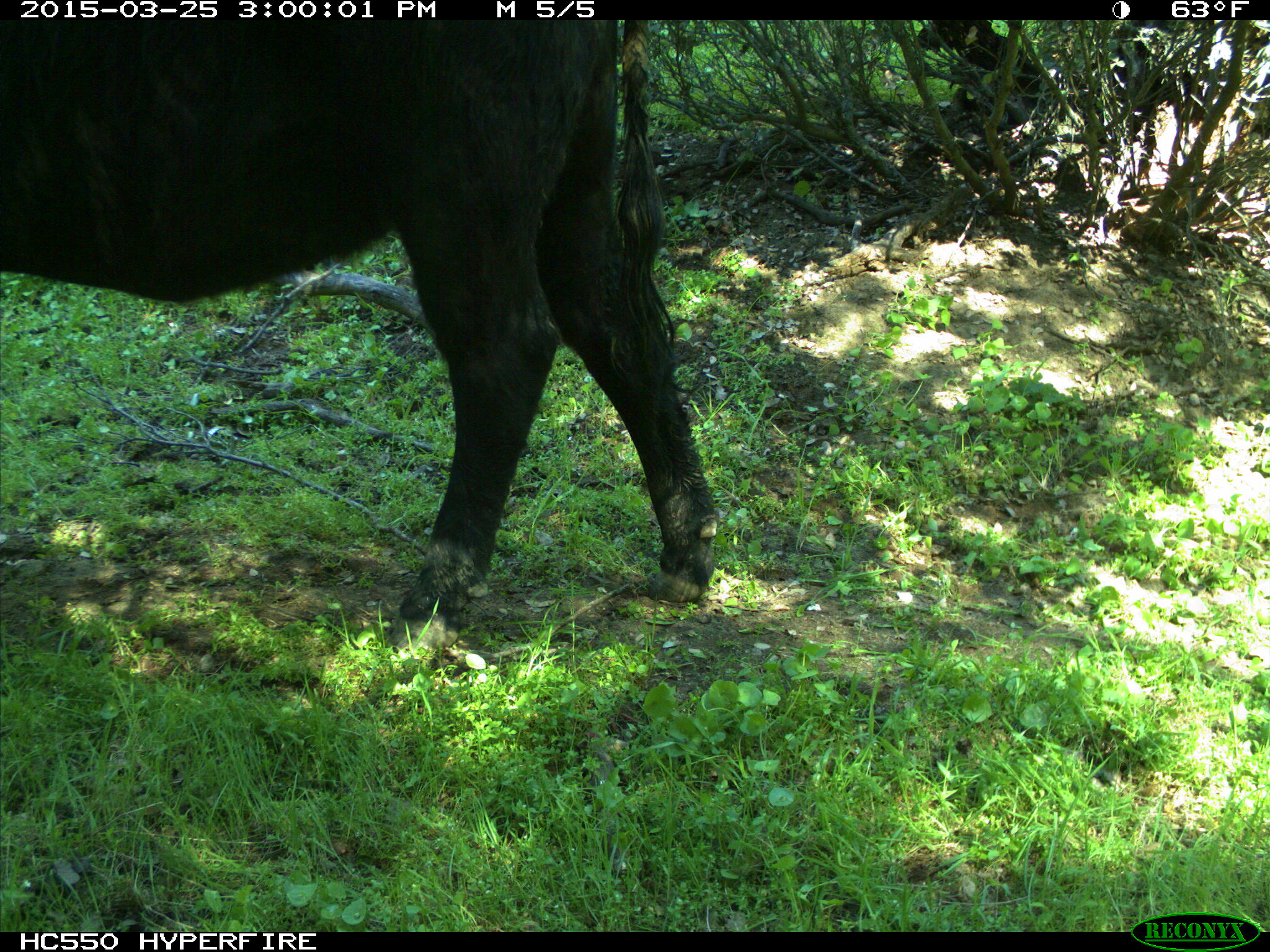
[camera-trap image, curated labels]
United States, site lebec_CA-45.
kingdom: Animalia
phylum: Chordata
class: Mammalia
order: Artiodactyla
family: Bovidae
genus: Bos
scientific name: Bos taurus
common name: domestic cow